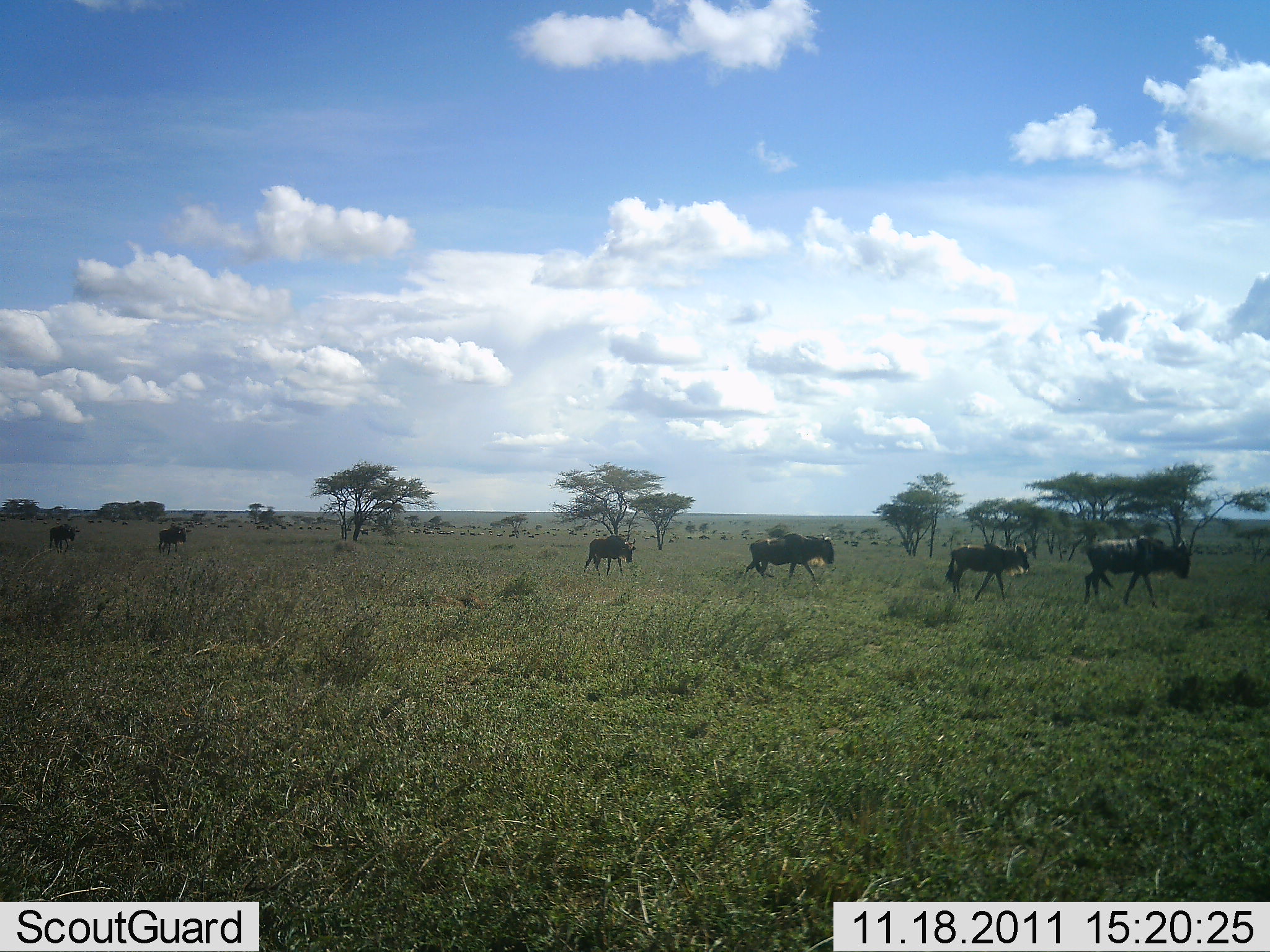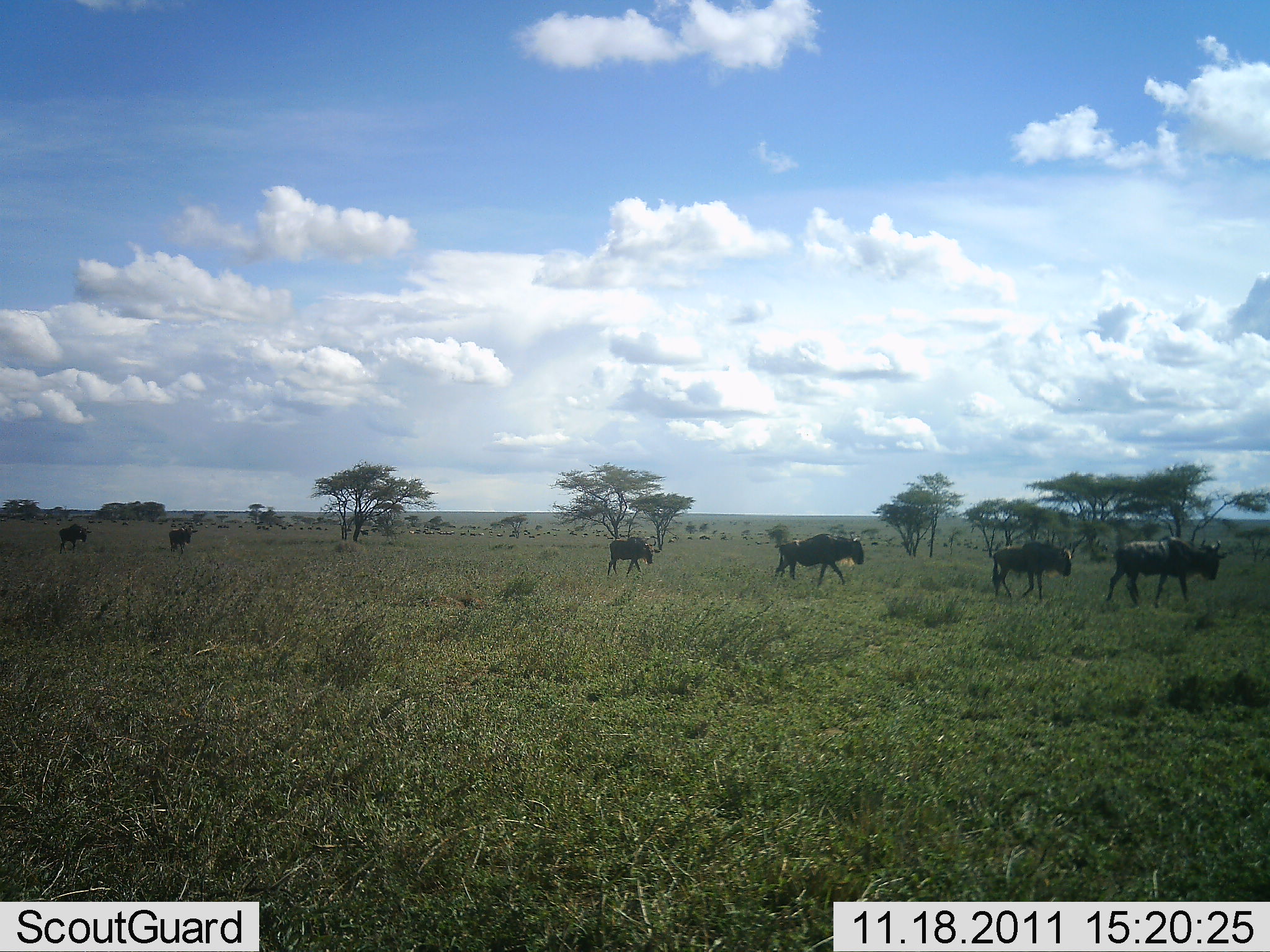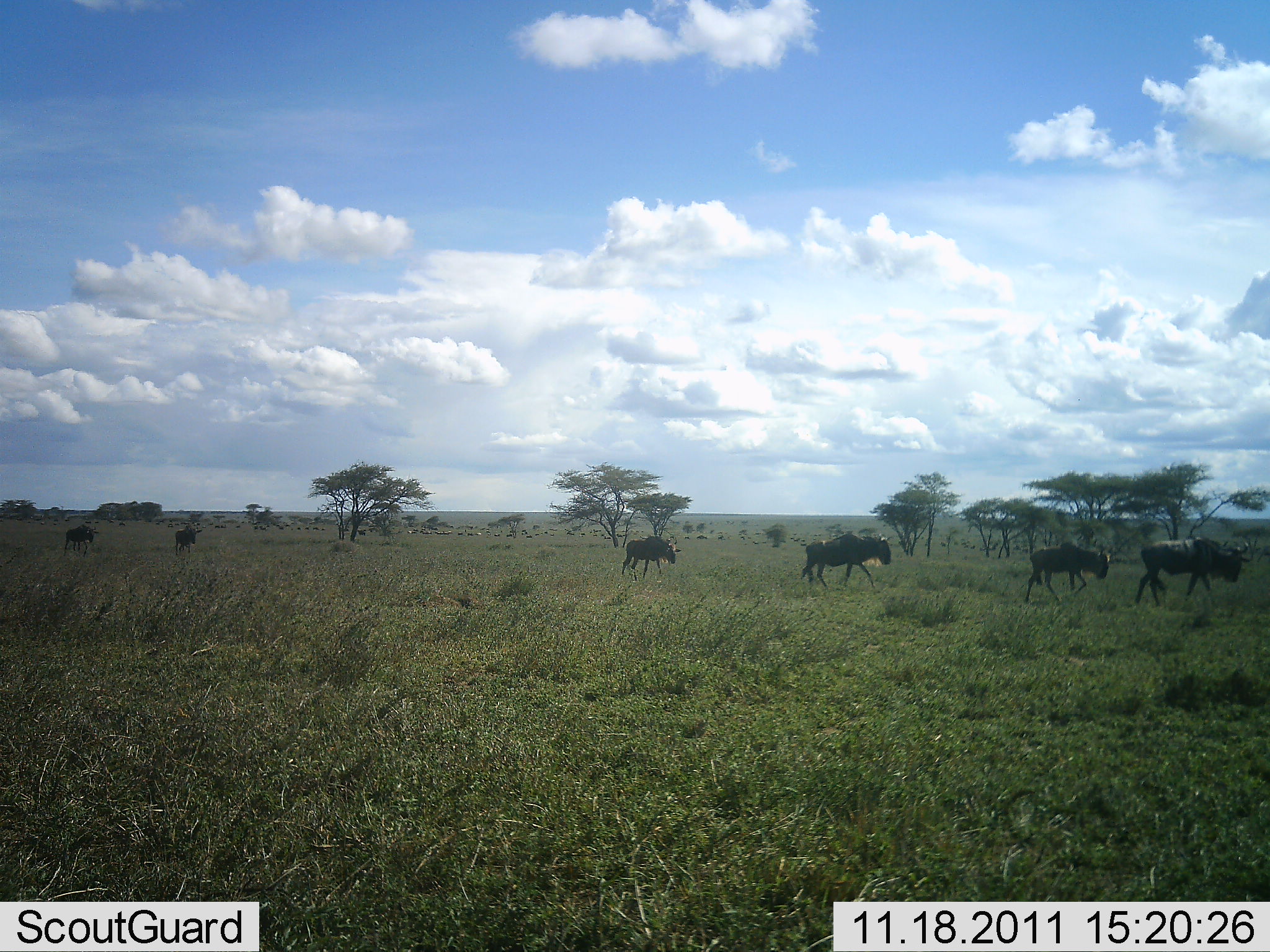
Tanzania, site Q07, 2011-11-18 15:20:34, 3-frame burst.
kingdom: Animalia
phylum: Chordata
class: Mammalia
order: Artiodactyla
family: Bovidae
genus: Connochaetes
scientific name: Connochaetes taurinus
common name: blue wildebeest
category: wildebeest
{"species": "wildebeest (blue wildebeest) (Connochaetes taurinus)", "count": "6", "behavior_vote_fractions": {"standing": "0%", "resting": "0%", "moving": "100%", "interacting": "0%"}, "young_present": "0%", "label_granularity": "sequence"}